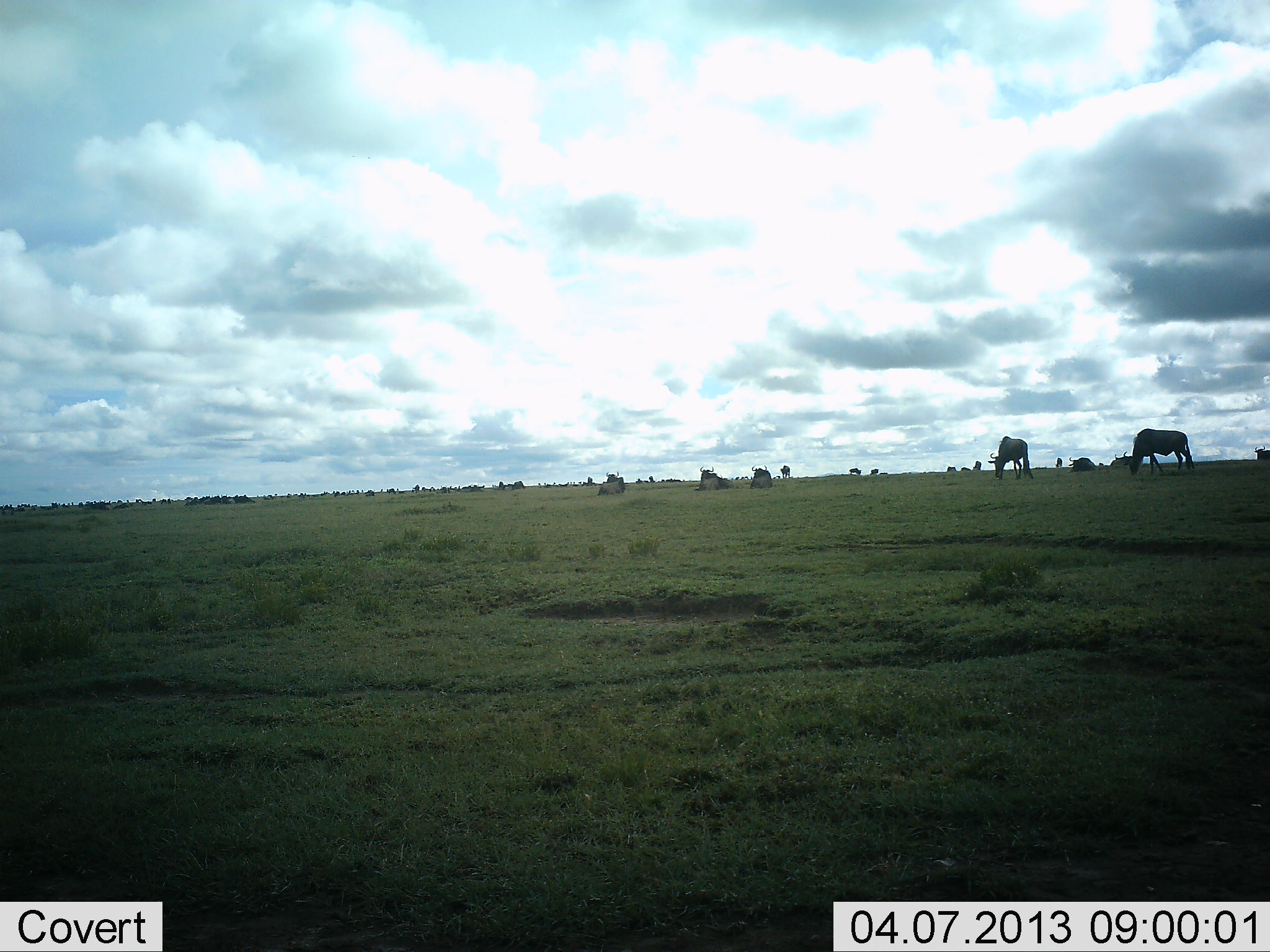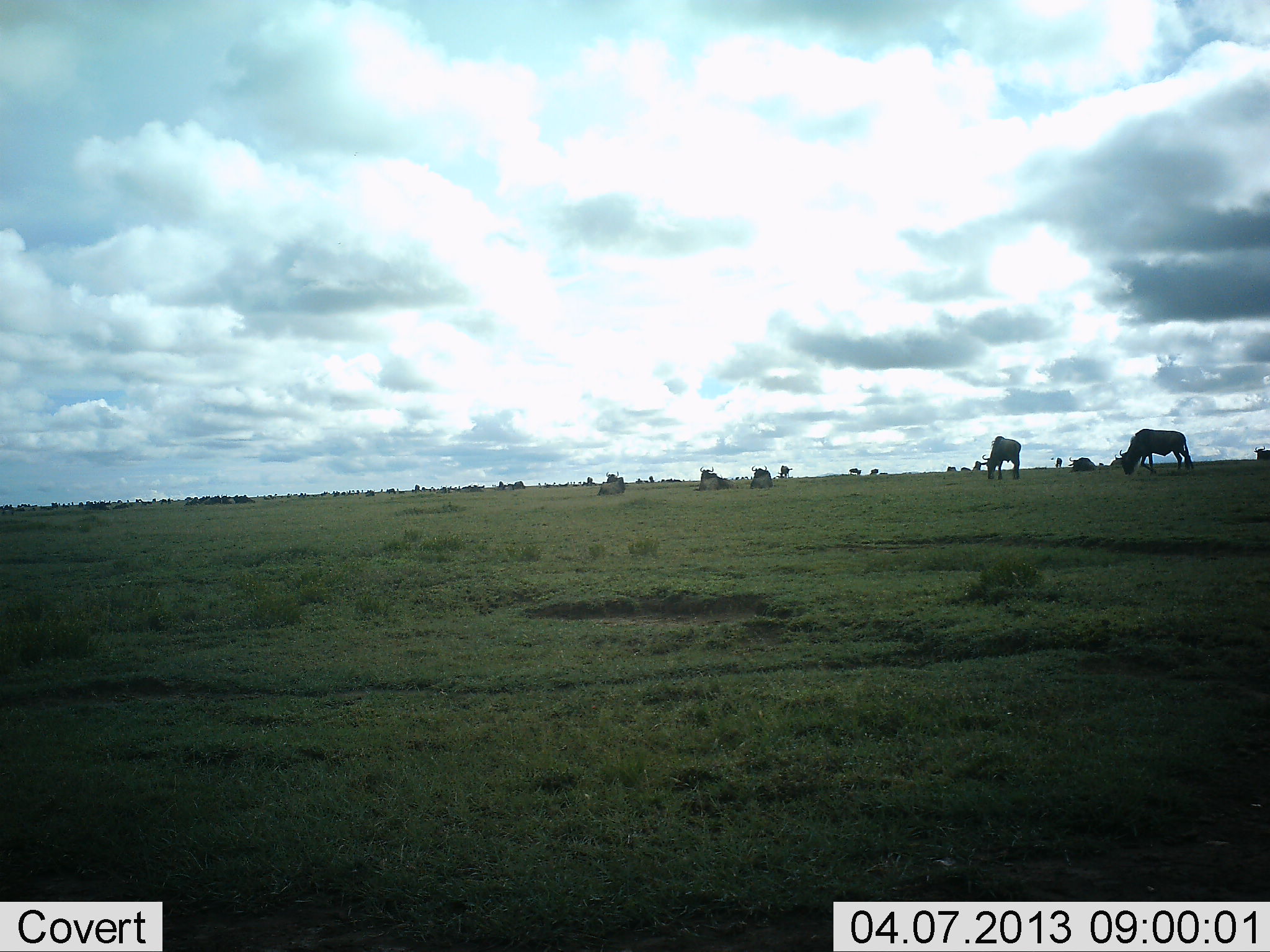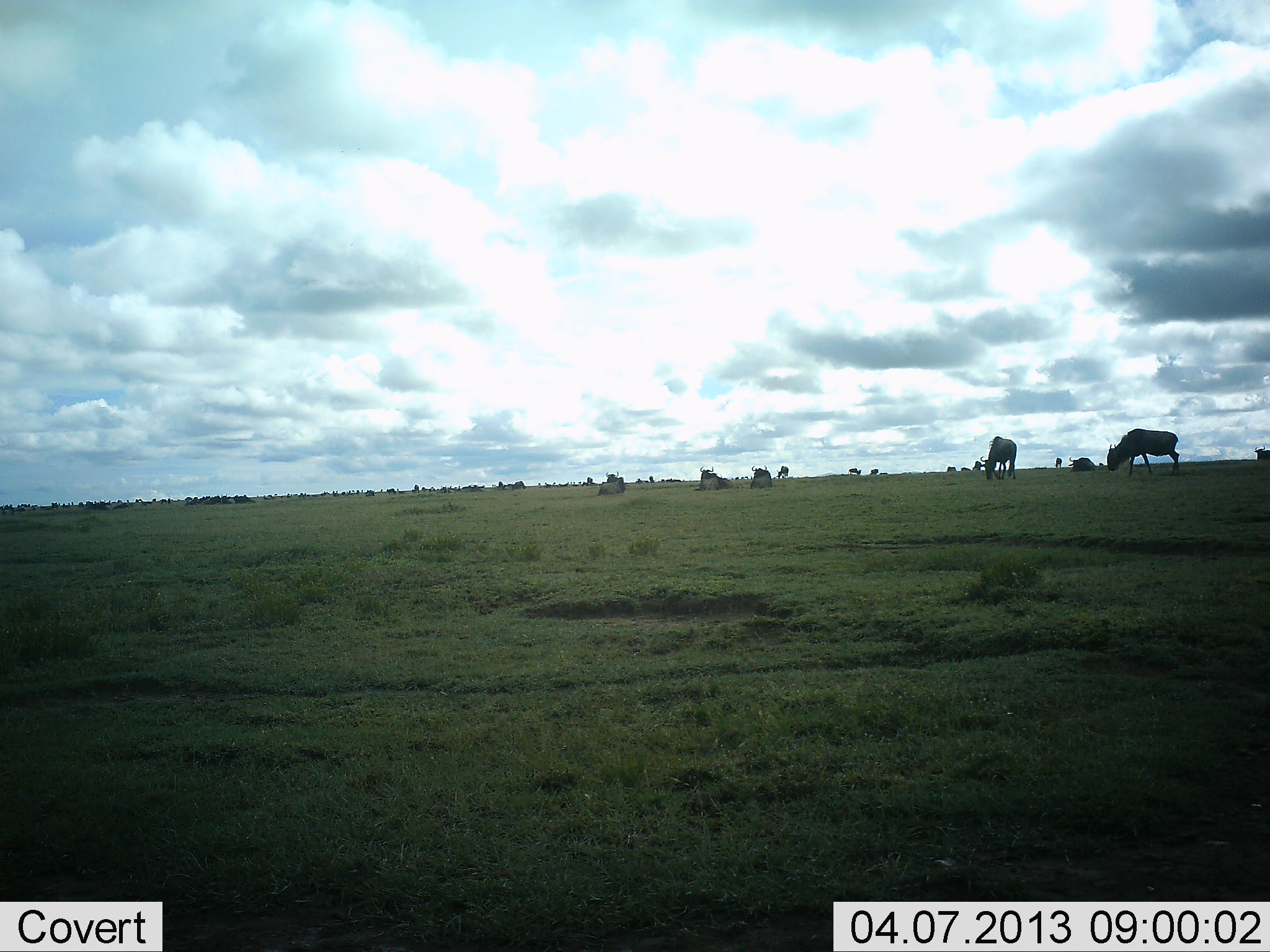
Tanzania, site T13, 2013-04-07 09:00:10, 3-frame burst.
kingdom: Animalia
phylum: Chordata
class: Mammalia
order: Artiodactyla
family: Bovidae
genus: Connochaetes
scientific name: Connochaetes taurinus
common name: blue wildebeest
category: wildebeest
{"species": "wildebeest (blue wildebeest) (Connochaetes taurinus)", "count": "11-50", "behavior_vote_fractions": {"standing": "38%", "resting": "52%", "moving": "31%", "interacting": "0%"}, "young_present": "0%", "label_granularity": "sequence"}